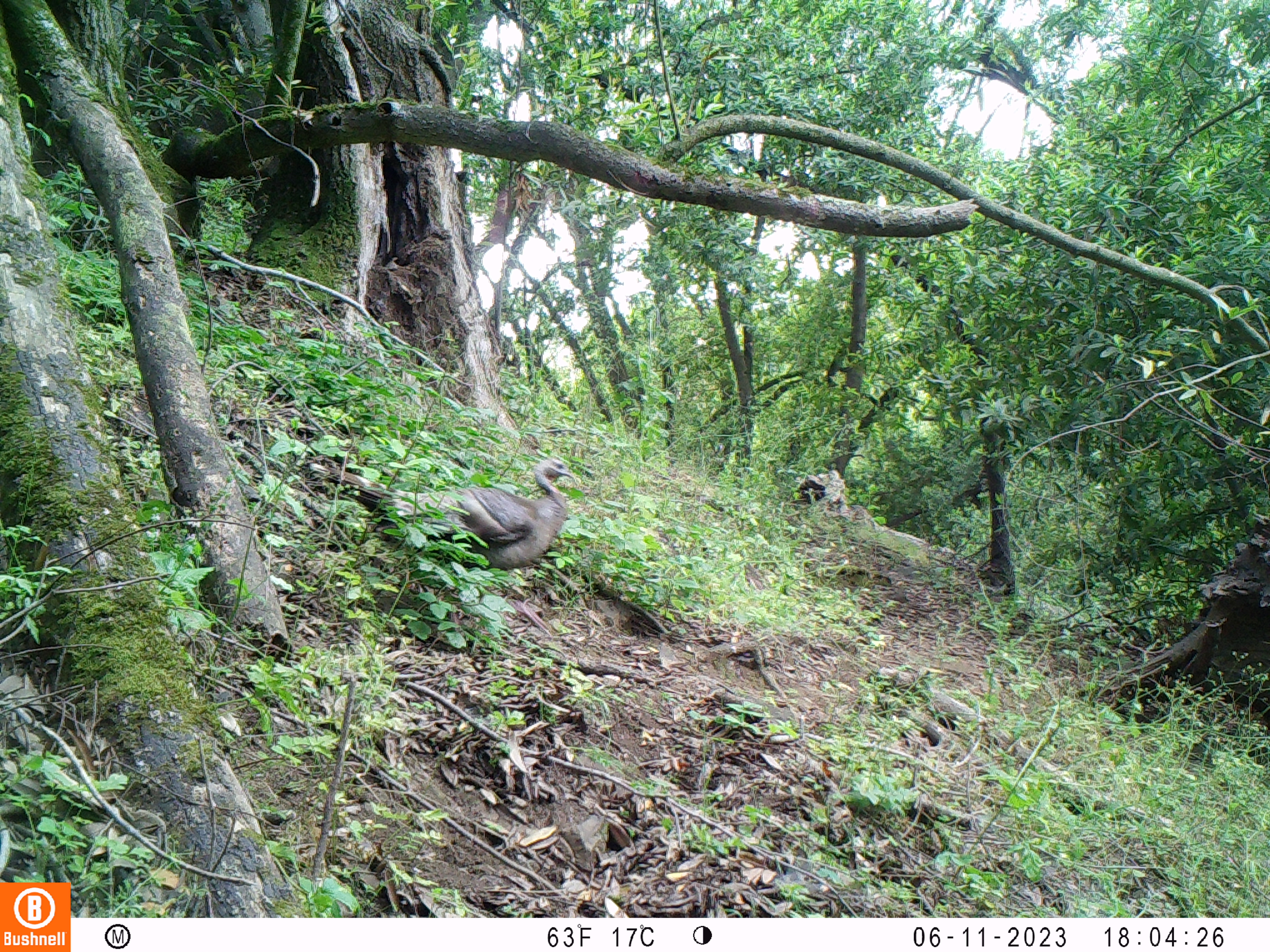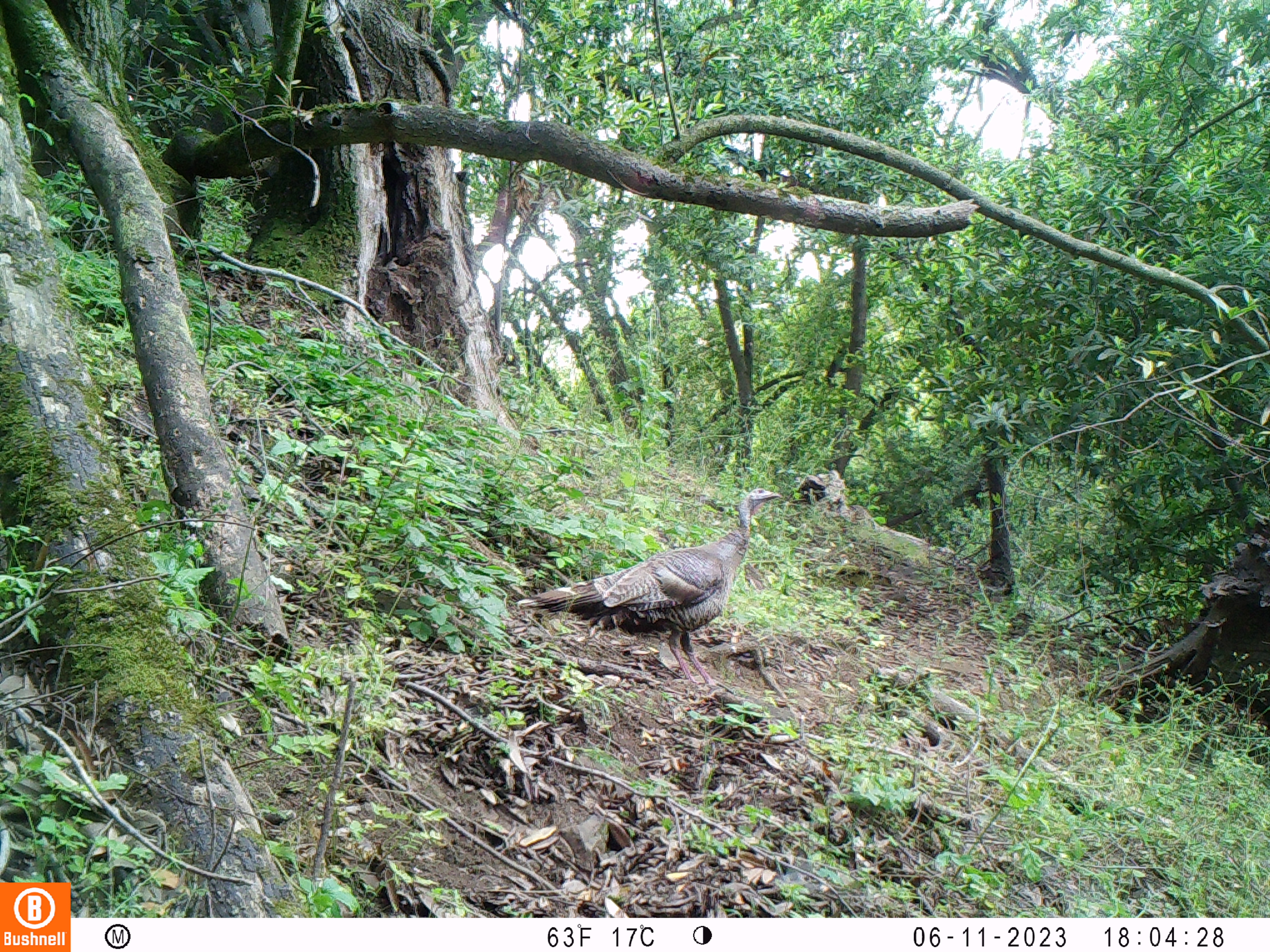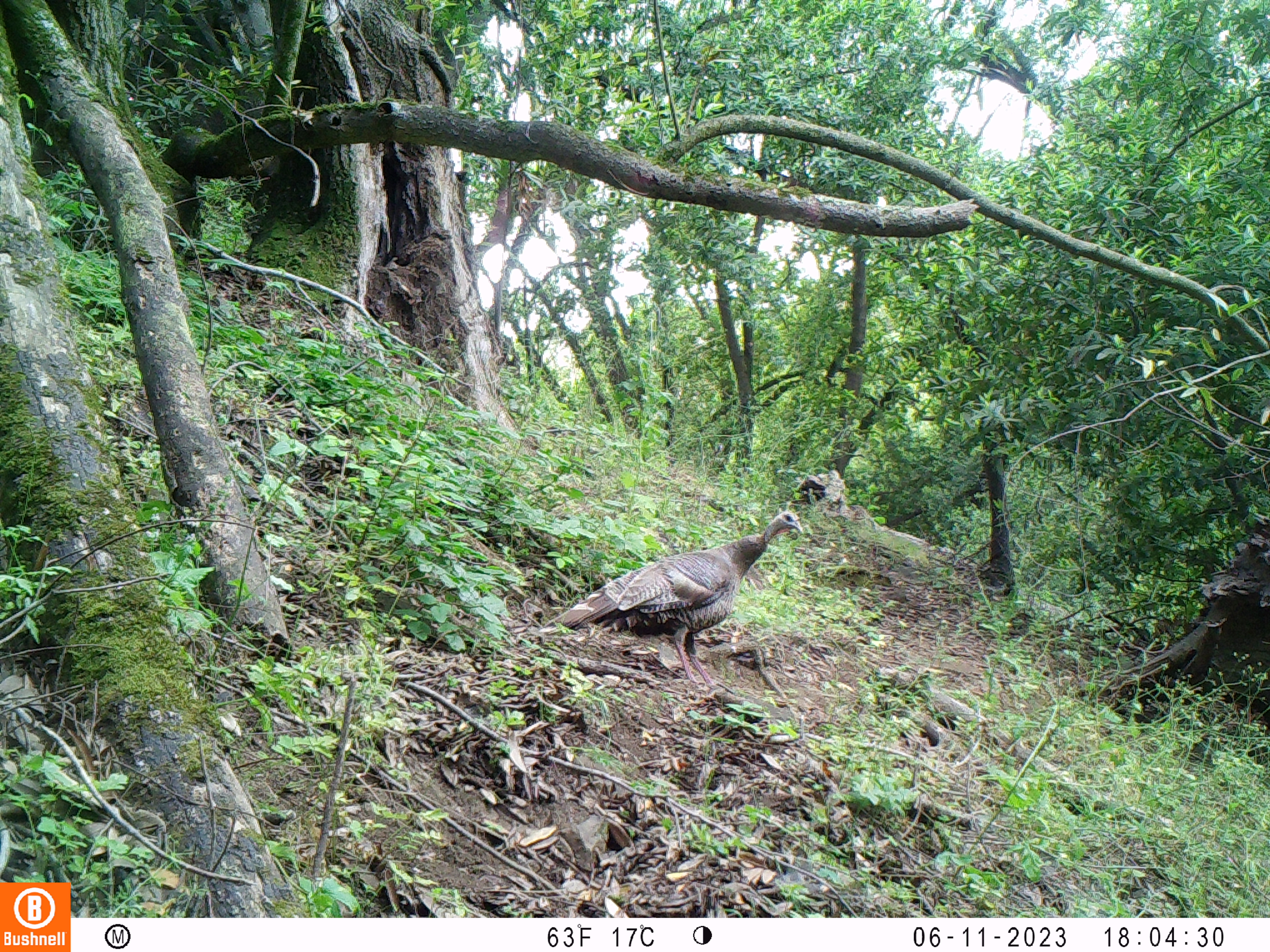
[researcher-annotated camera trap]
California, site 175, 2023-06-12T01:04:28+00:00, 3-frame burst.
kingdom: Animalia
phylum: Chordata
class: Aves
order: Galliformes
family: Phasianidae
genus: Meleagris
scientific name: Meleagris gallopavo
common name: turkey